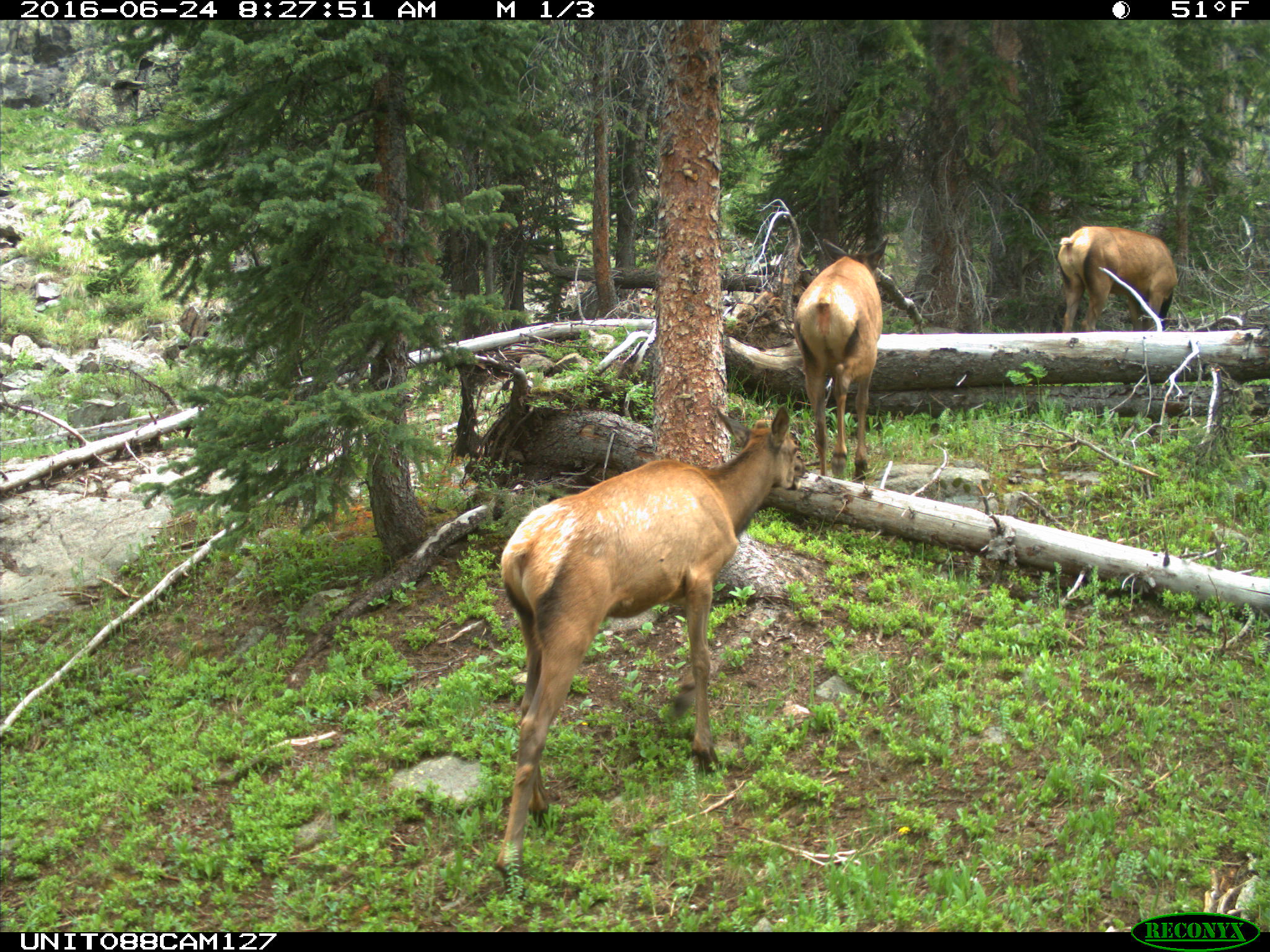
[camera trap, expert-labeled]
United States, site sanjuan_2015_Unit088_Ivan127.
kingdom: Animalia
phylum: Chordata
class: Mammalia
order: Artiodactyla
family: Cervidae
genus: Cervus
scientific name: Cervus elaphus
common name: red deer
Cervus elaphus (red deer).